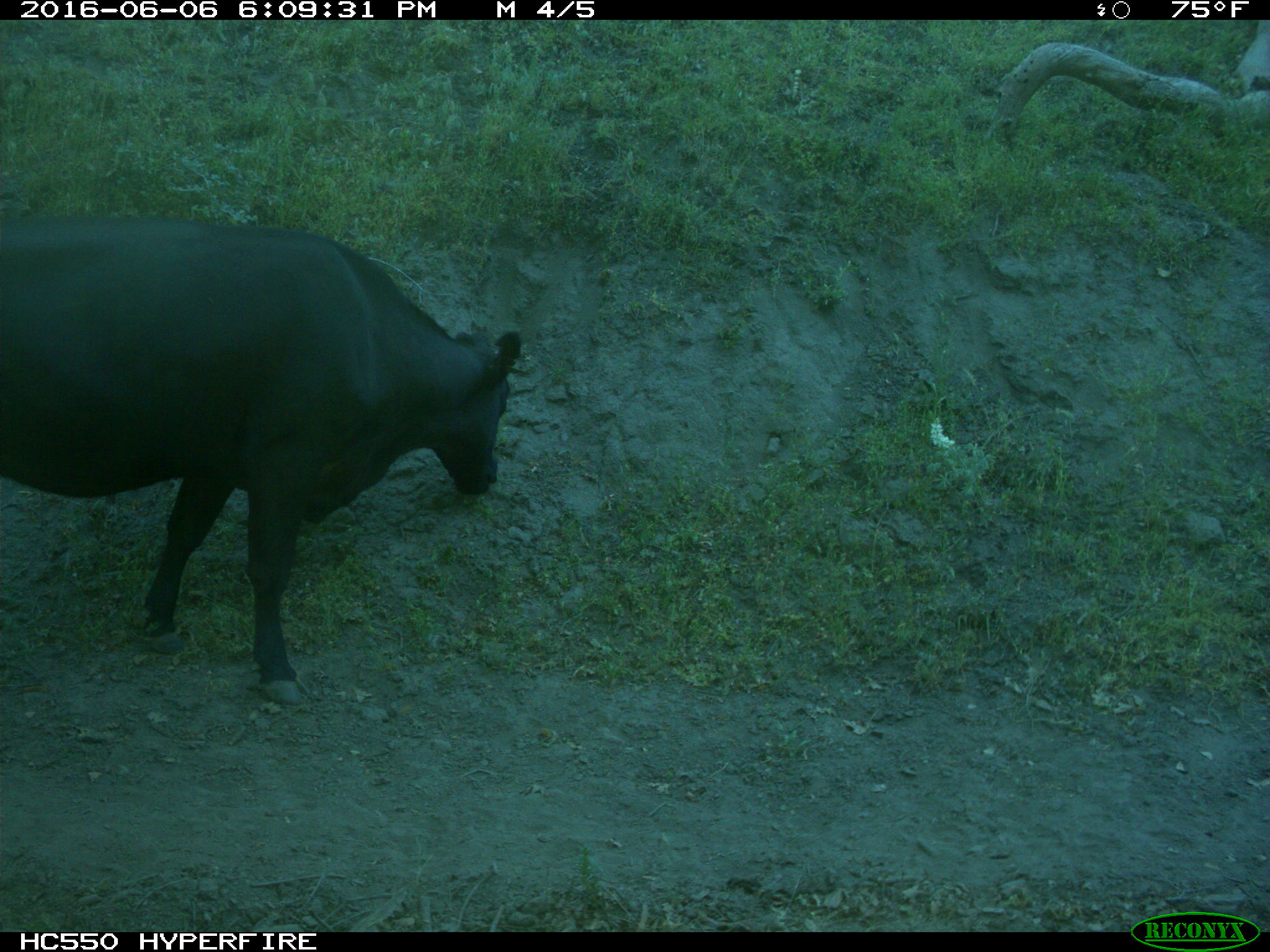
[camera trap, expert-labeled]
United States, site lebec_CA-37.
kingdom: Animalia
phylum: Chordata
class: Mammalia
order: Artiodactyla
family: Bovidae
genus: Bos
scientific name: Bos taurus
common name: domestic cow